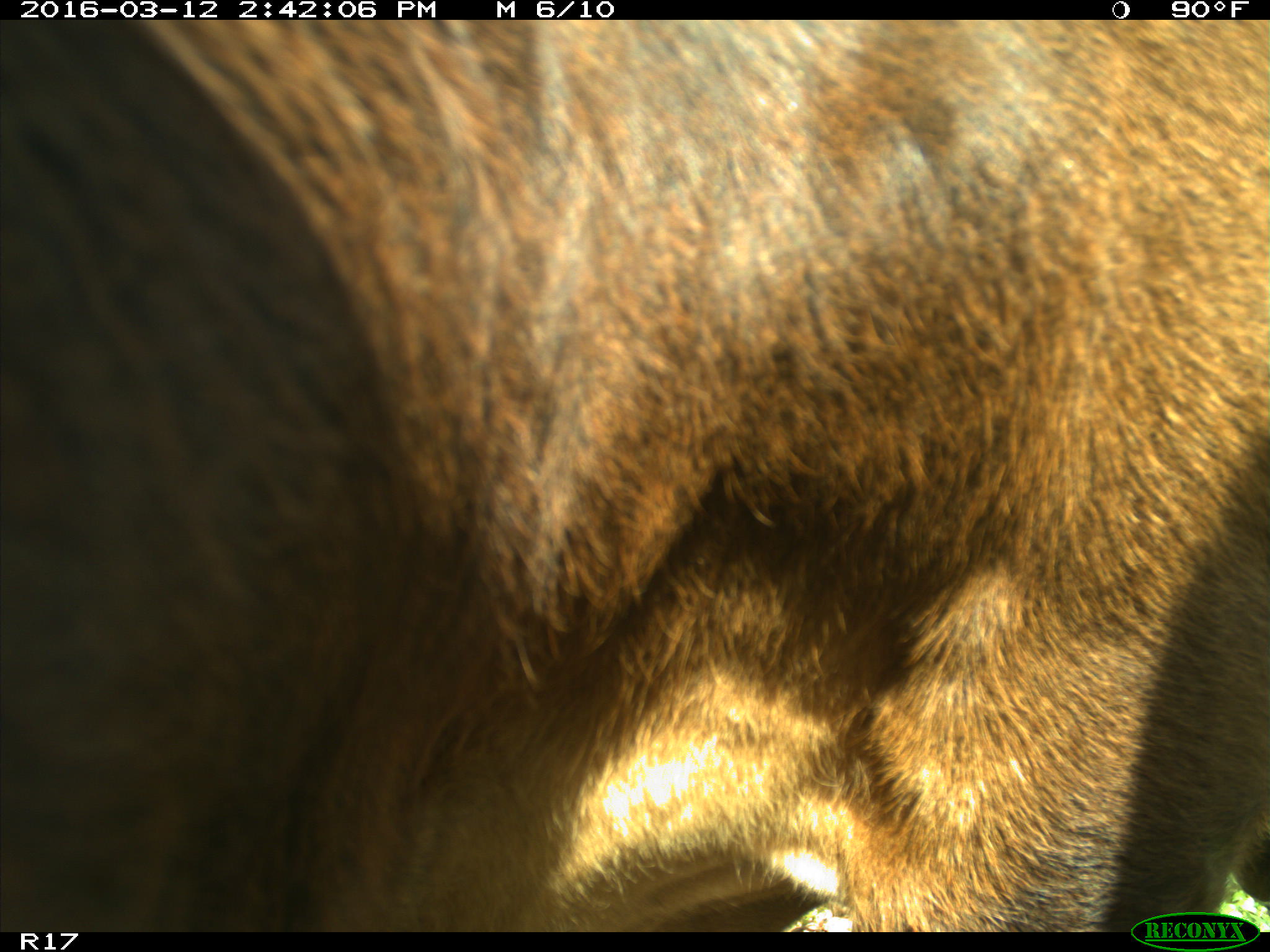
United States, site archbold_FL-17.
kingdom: Animalia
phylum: Chordata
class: Mammalia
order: Artiodactyla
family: Bovidae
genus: Bos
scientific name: Bos taurus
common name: domestic cow